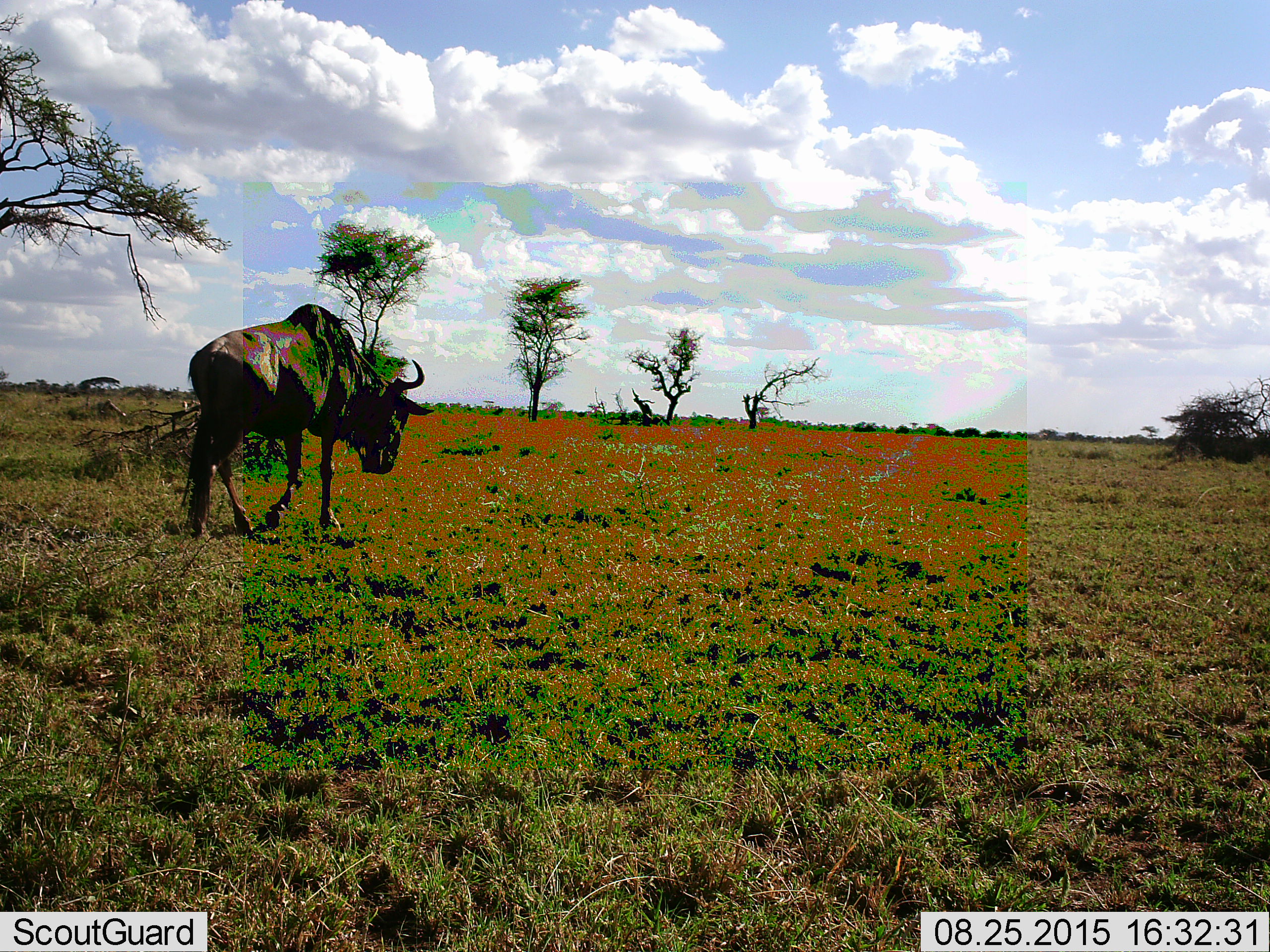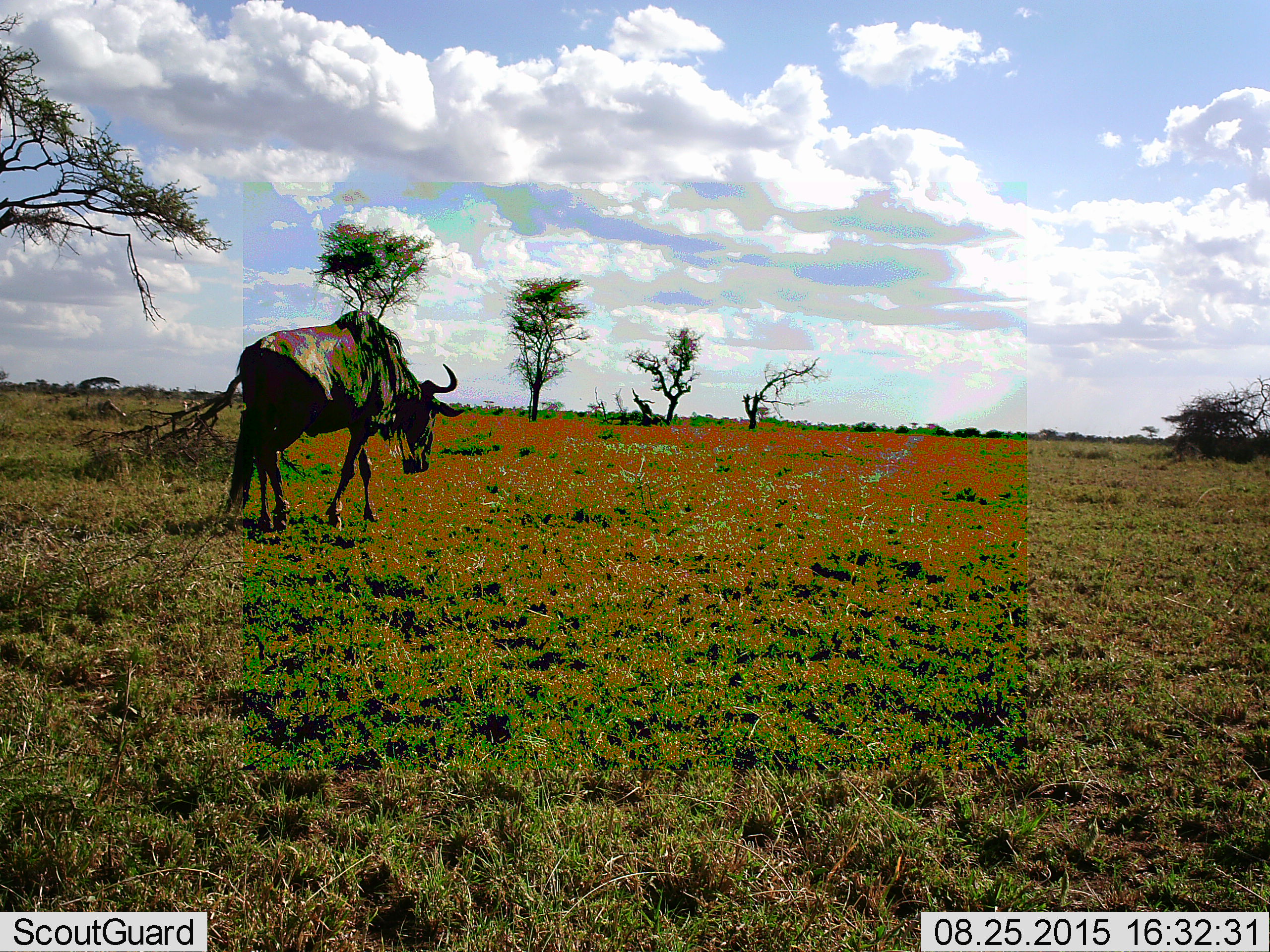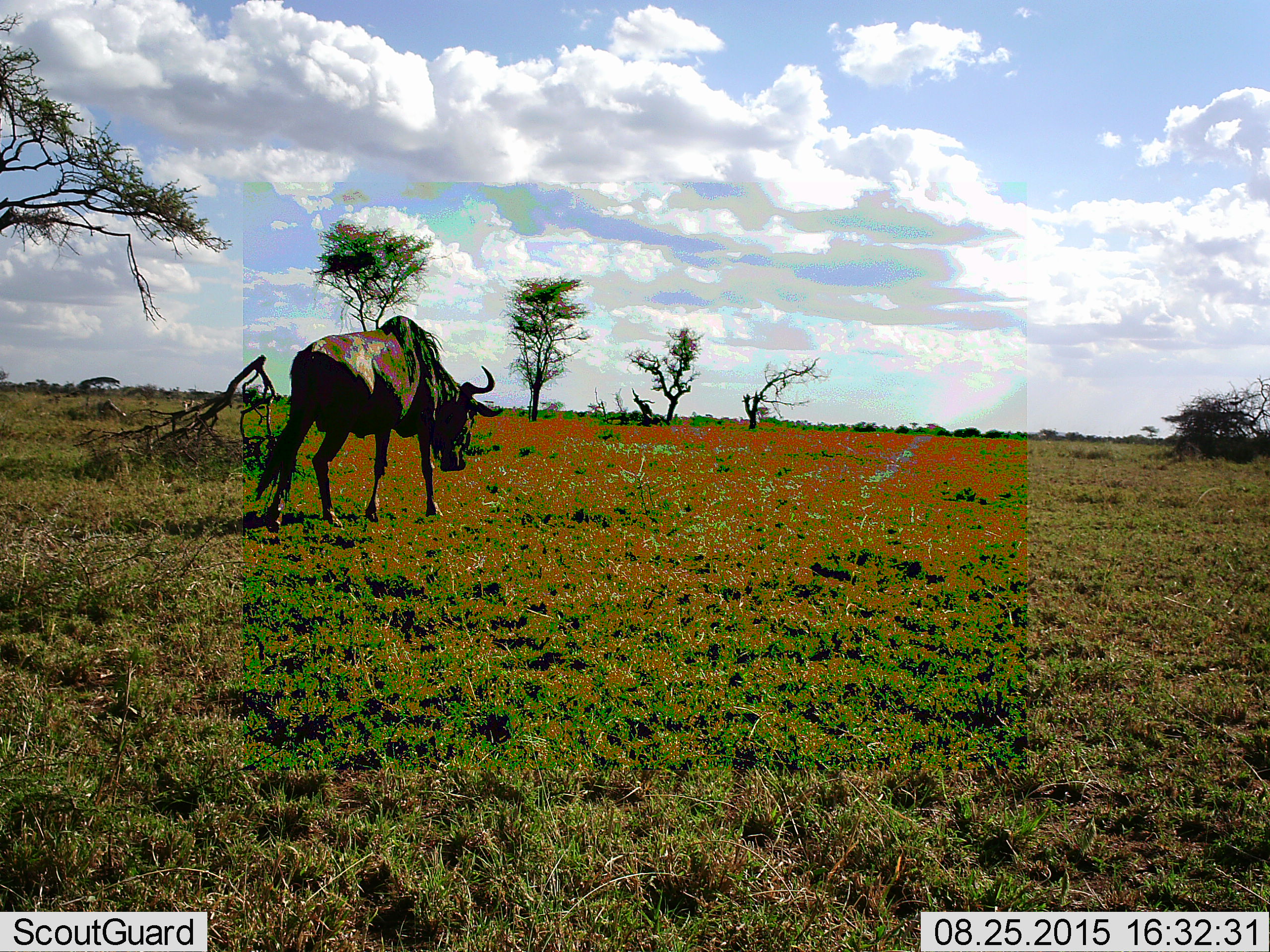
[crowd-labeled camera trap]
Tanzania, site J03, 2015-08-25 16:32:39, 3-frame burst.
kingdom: Animalia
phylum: Chordata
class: Mammalia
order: Artiodactyla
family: Bovidae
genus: Connochaetes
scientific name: Connochaetes taurinus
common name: blue wildebeest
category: wildebeest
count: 1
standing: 22%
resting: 0%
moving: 89%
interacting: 0%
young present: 0%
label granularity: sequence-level